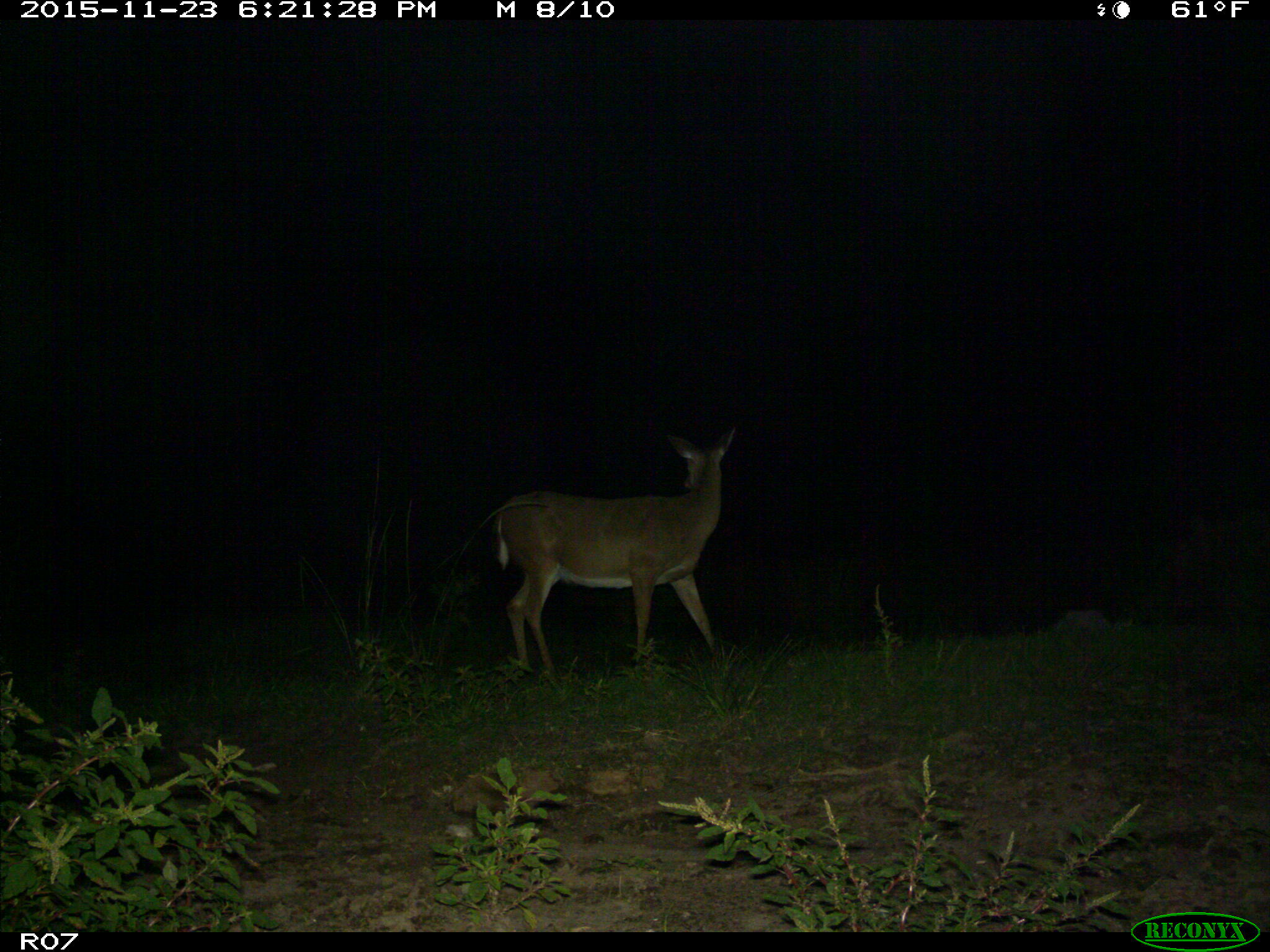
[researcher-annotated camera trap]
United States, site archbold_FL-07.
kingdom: Animalia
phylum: Chordata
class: Mammalia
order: Artiodactyla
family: Cervidae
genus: Odocoileus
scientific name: Odocoileus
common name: deer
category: unidentified deer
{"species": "unidentified deer (deer) (Odocoileus)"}